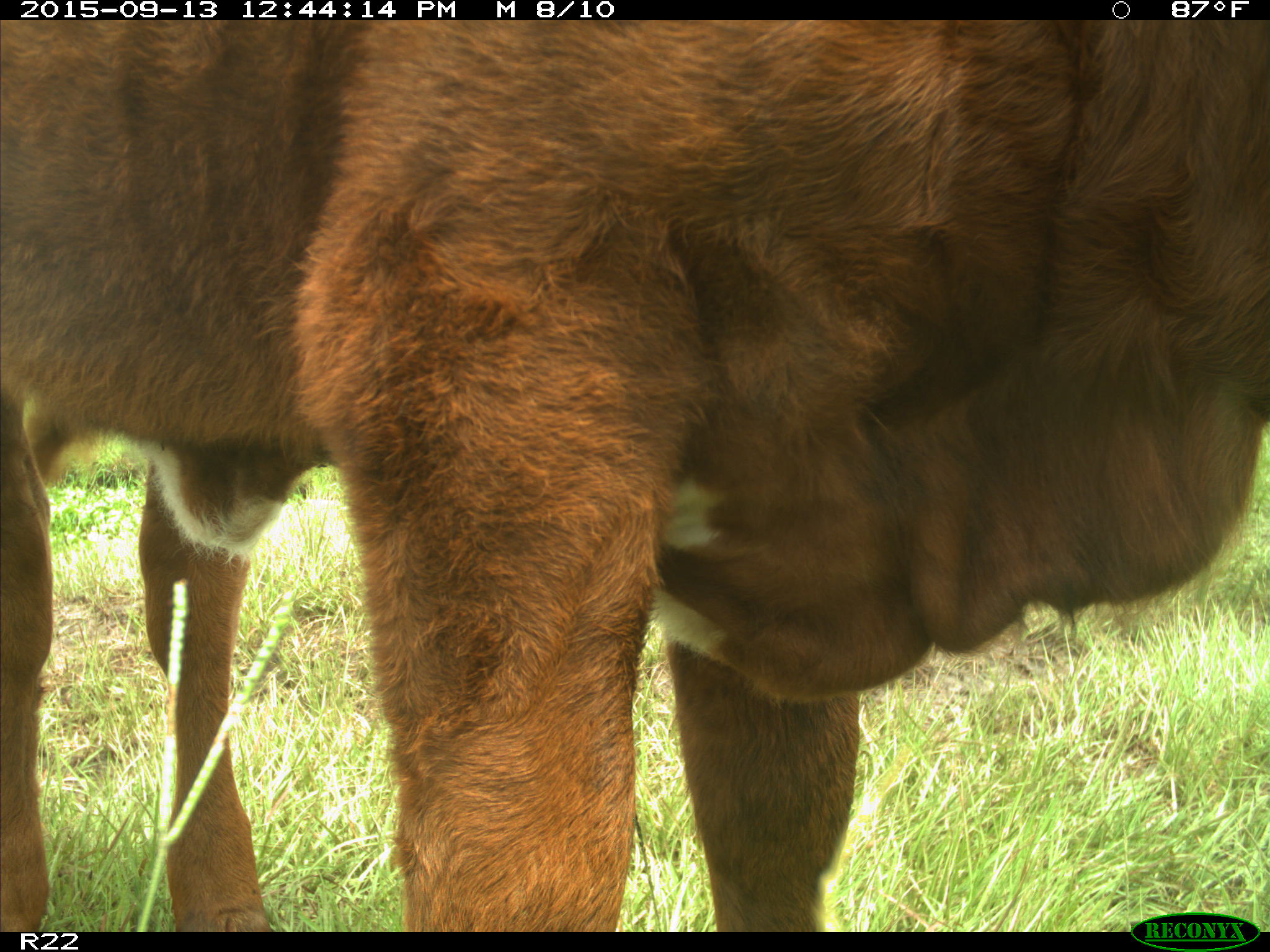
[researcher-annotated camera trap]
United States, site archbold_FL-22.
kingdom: Animalia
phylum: Chordata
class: Mammalia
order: Artiodactyla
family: Bovidae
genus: Bos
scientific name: Bos taurus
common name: domestic cow